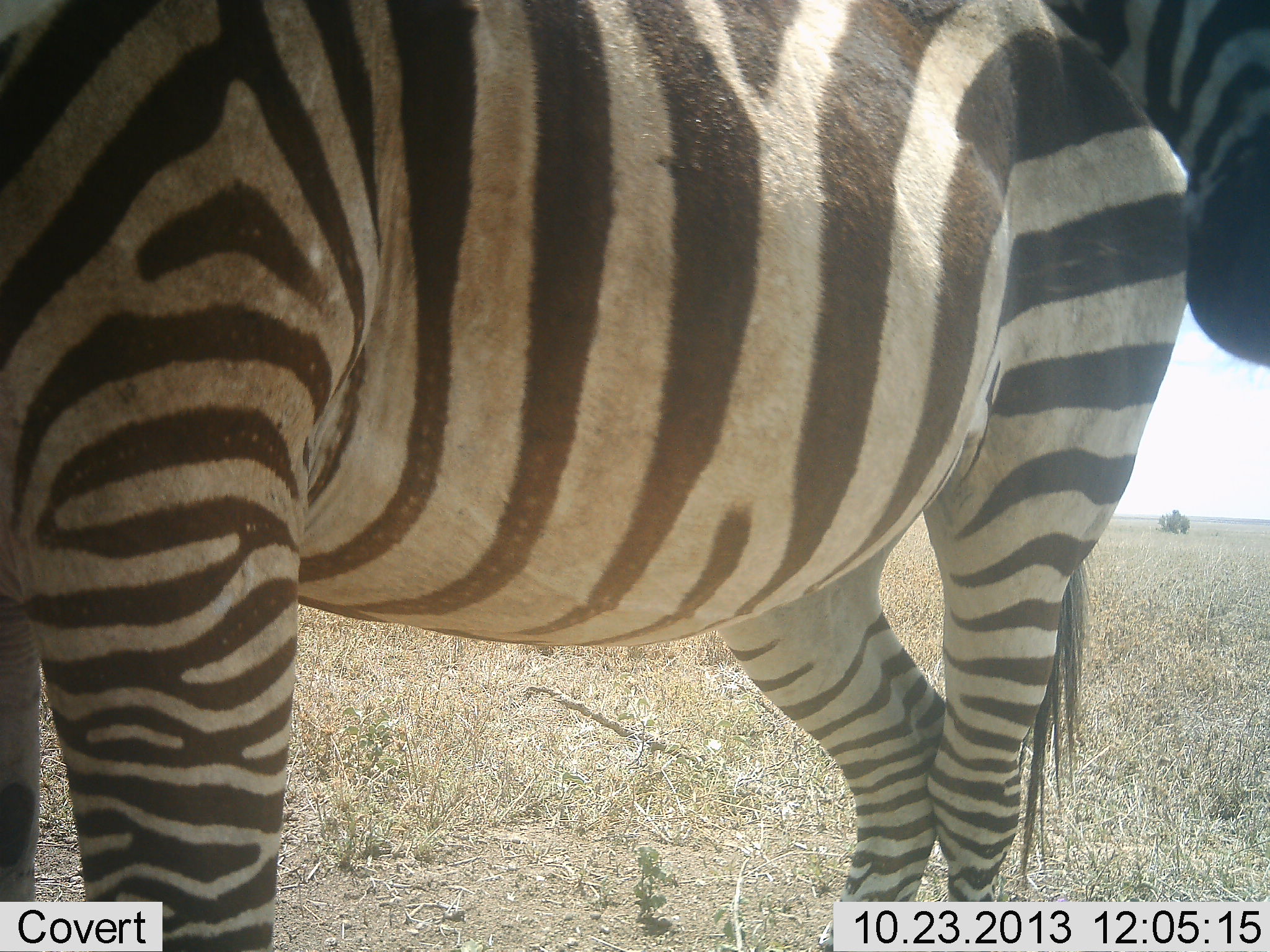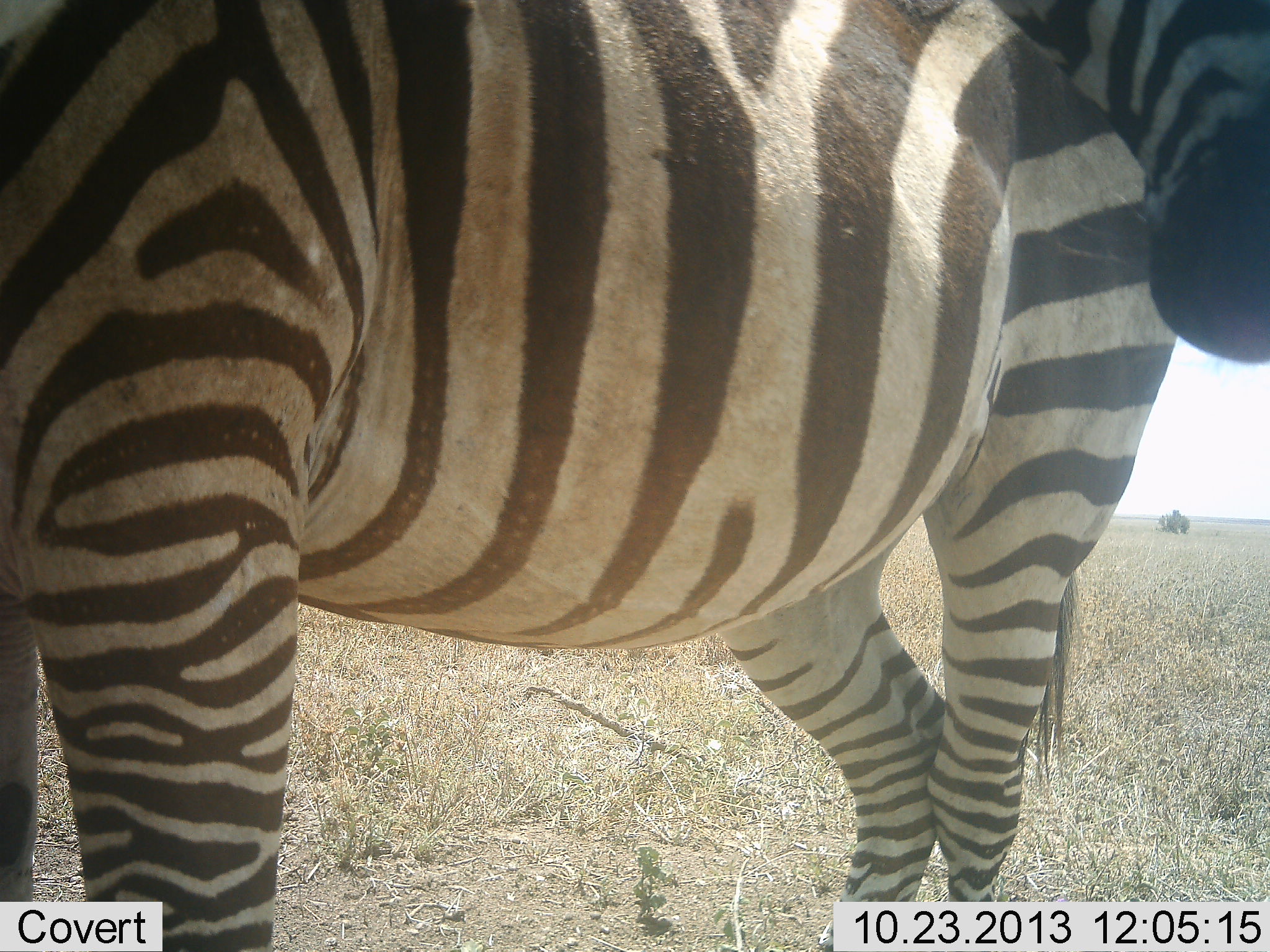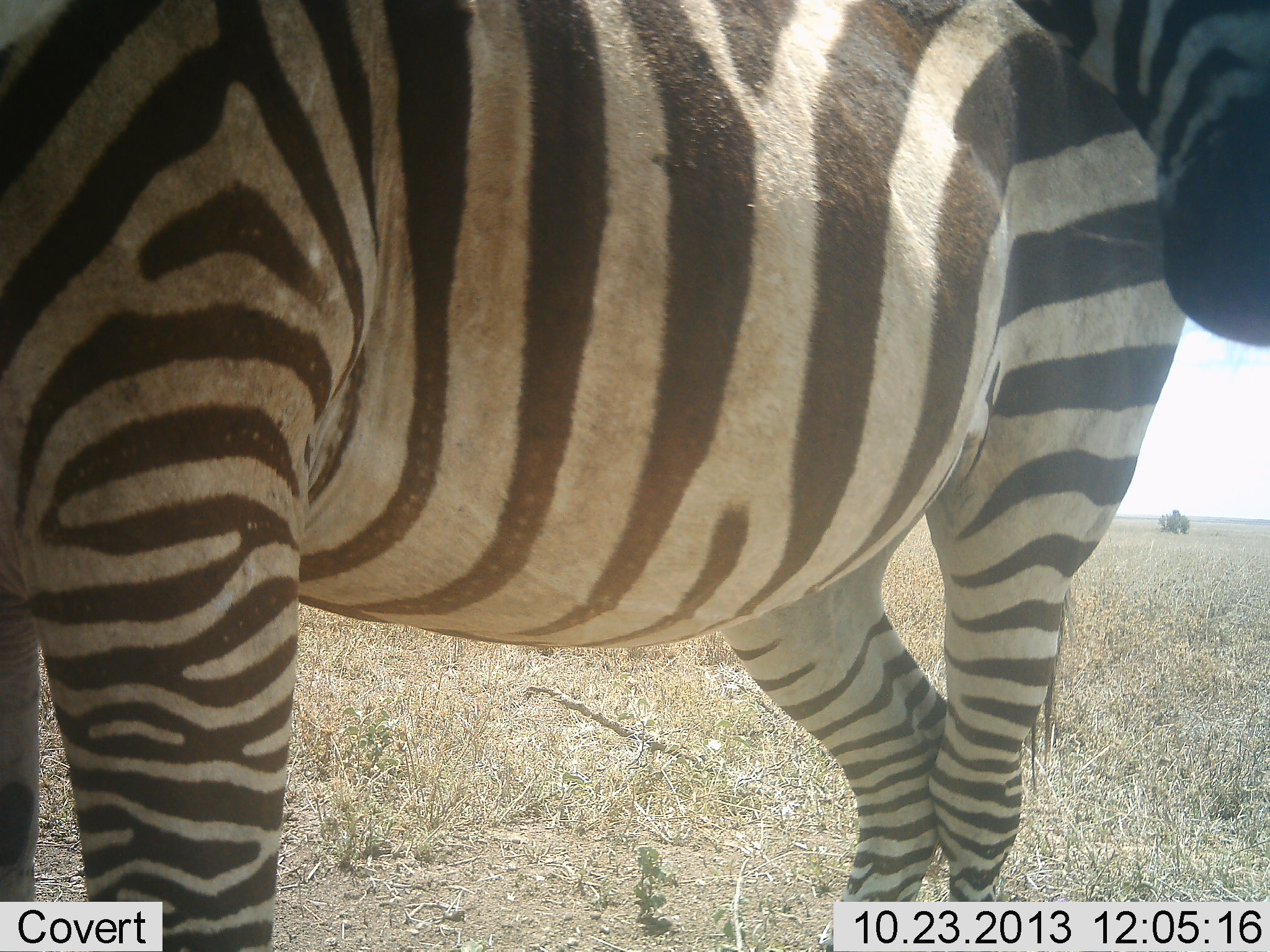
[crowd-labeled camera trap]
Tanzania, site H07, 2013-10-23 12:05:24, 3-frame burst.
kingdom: Animalia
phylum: Chordata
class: Mammalia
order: Perissodactyla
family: Equidae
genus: Equus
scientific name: Equus quagga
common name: plains zebra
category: zebra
Zebra (plains zebra) (Equus quagga), count 2. Behavior (volunteer vote fractions): standing 90%, resting 0%, moving 20%, interacting 30%. Young present (vote fraction): 0%. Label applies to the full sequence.